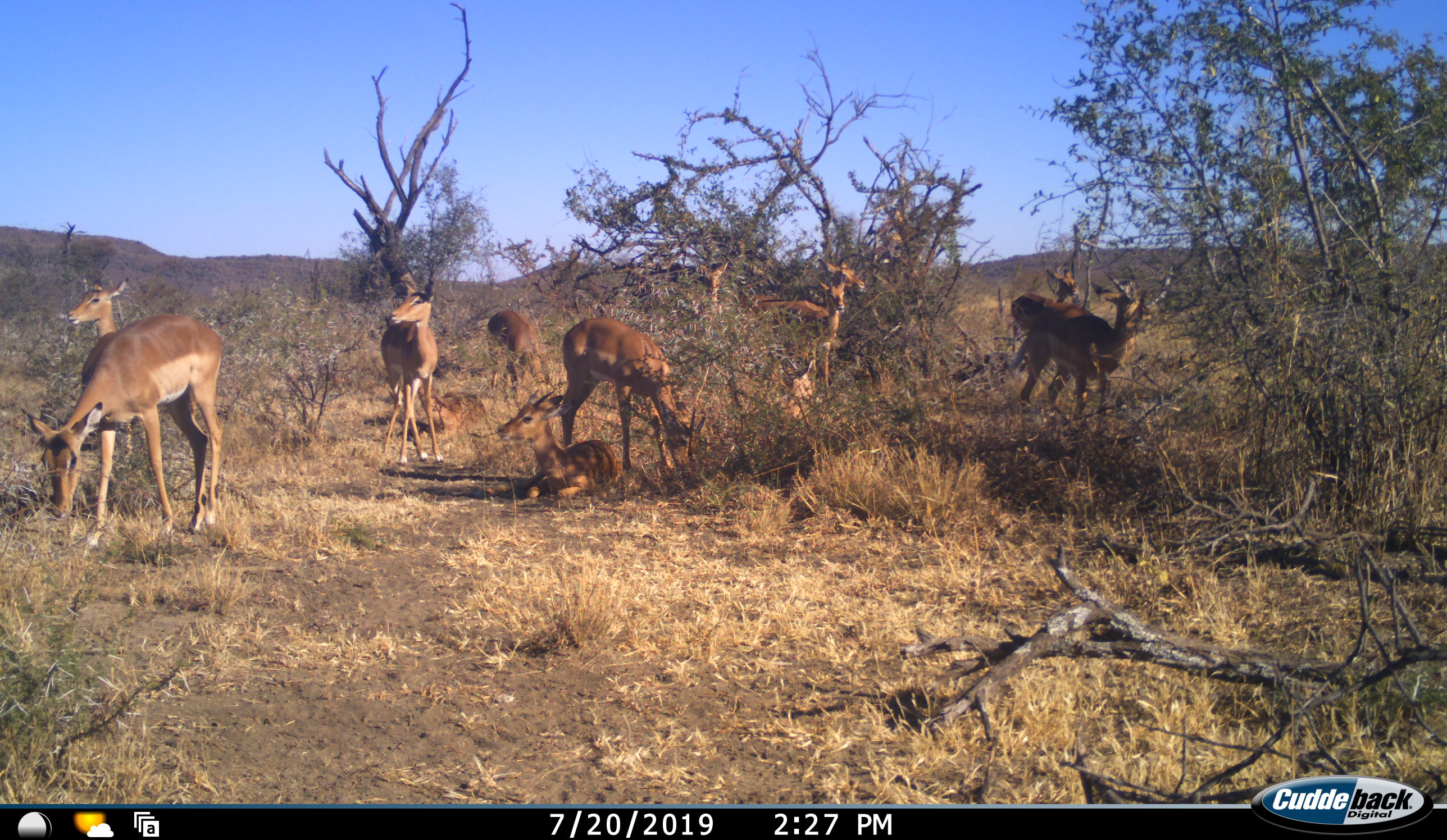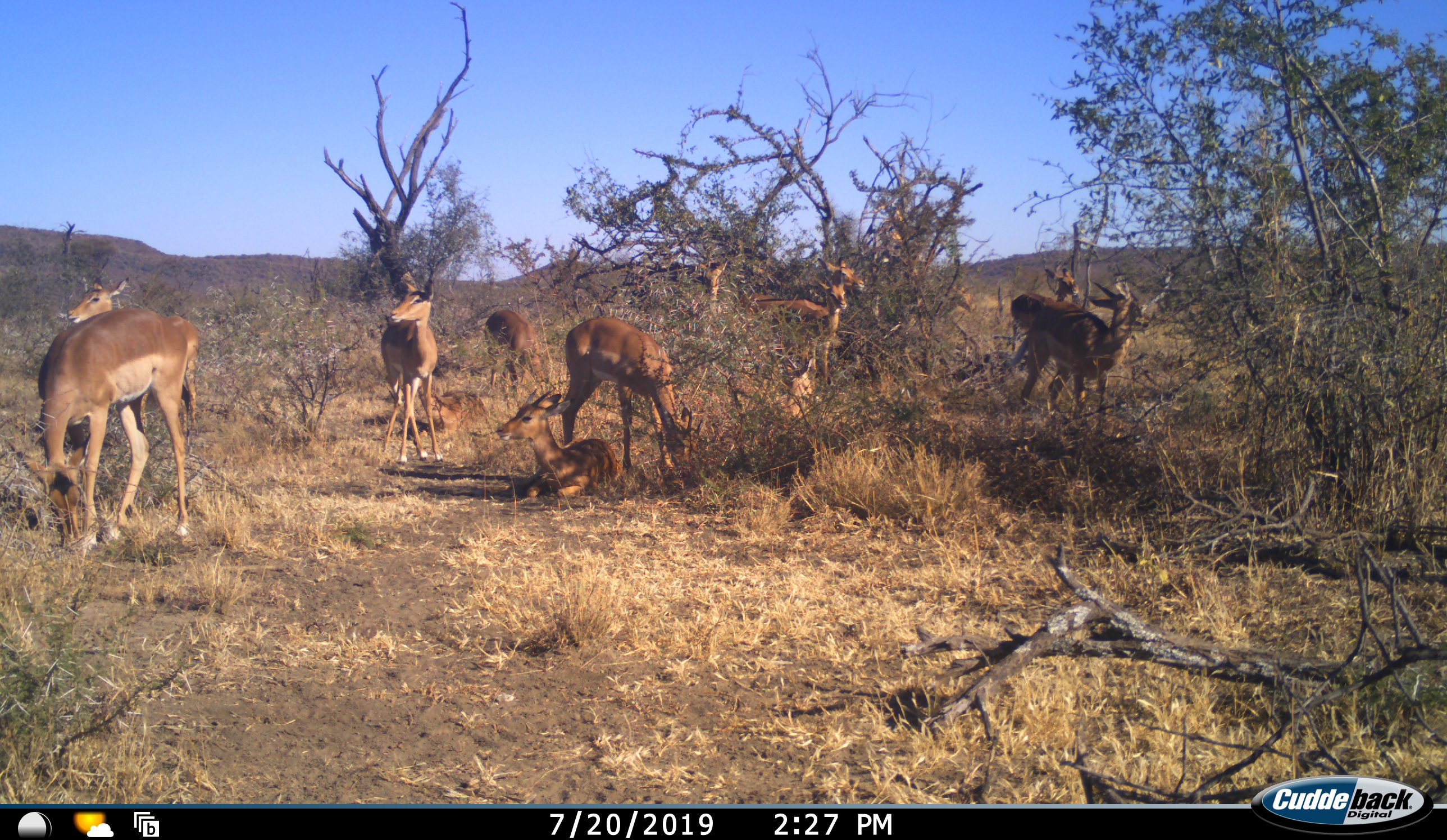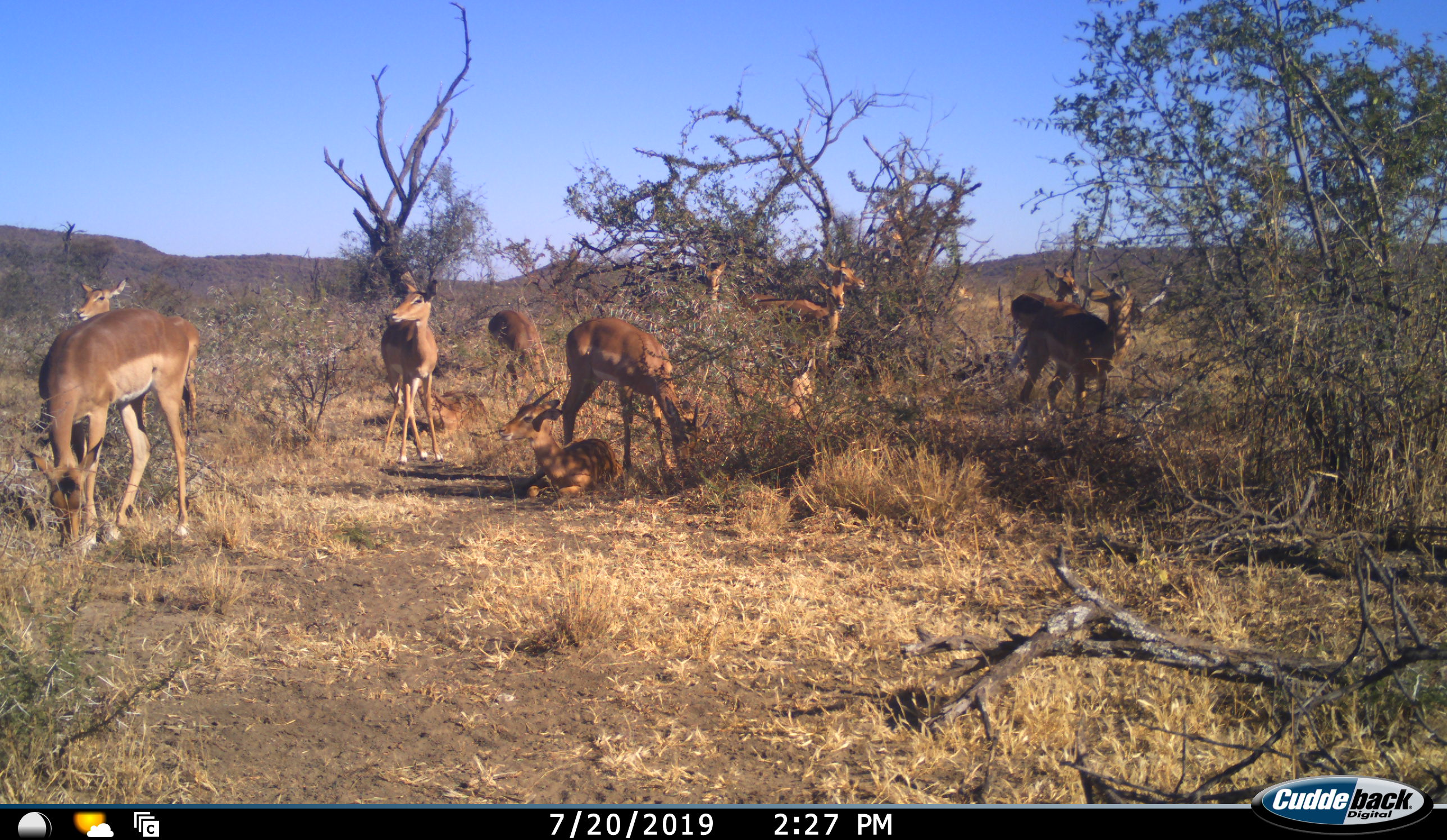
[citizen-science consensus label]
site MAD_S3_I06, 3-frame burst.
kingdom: Animalia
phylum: Chordata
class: Mammalia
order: Artiodactyla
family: Bovidae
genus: Aepyceros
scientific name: Aepyceros melampus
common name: impala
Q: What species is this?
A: Impala (Aepyceros melampus).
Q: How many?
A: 11-50.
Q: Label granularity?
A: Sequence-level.